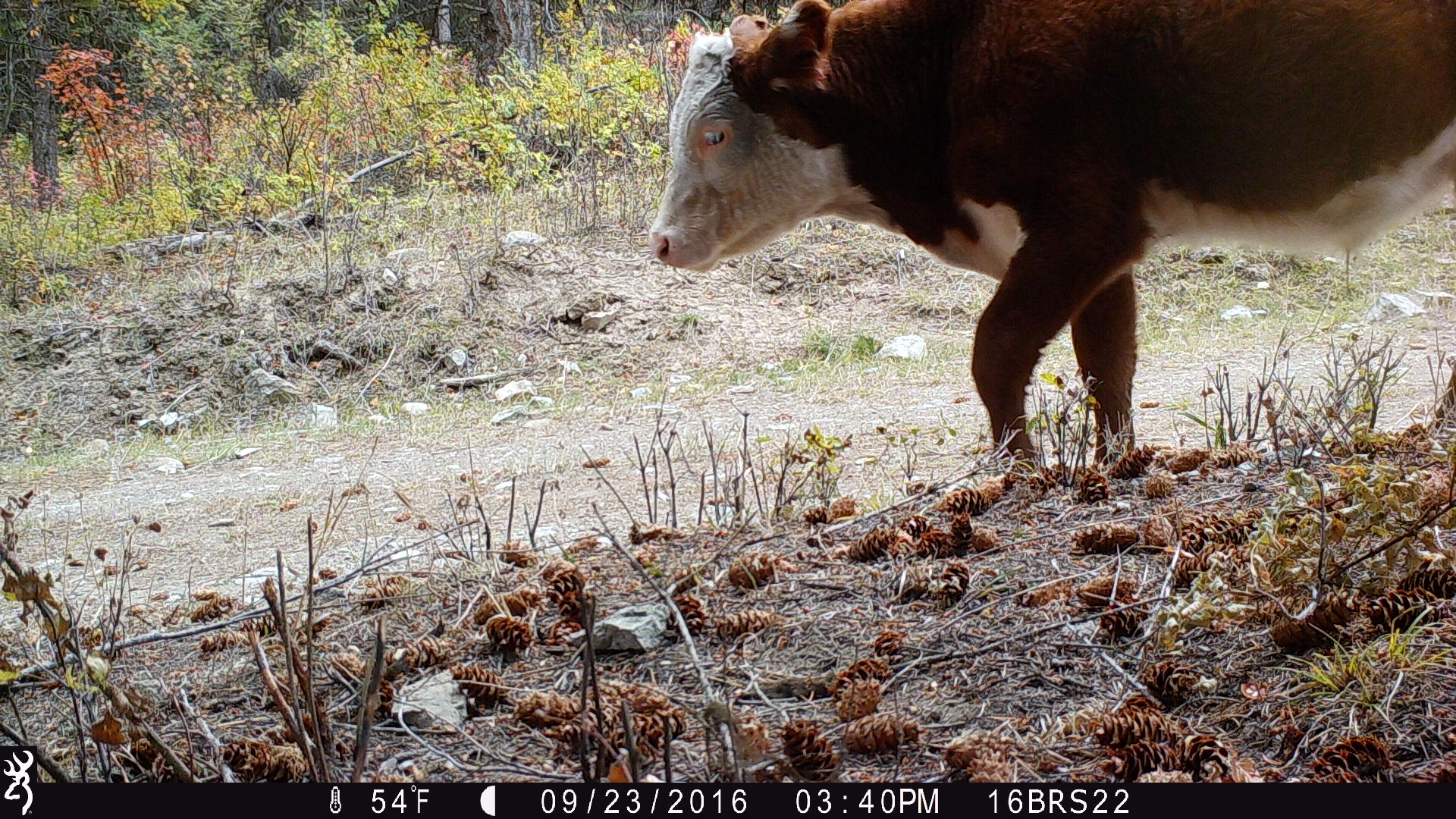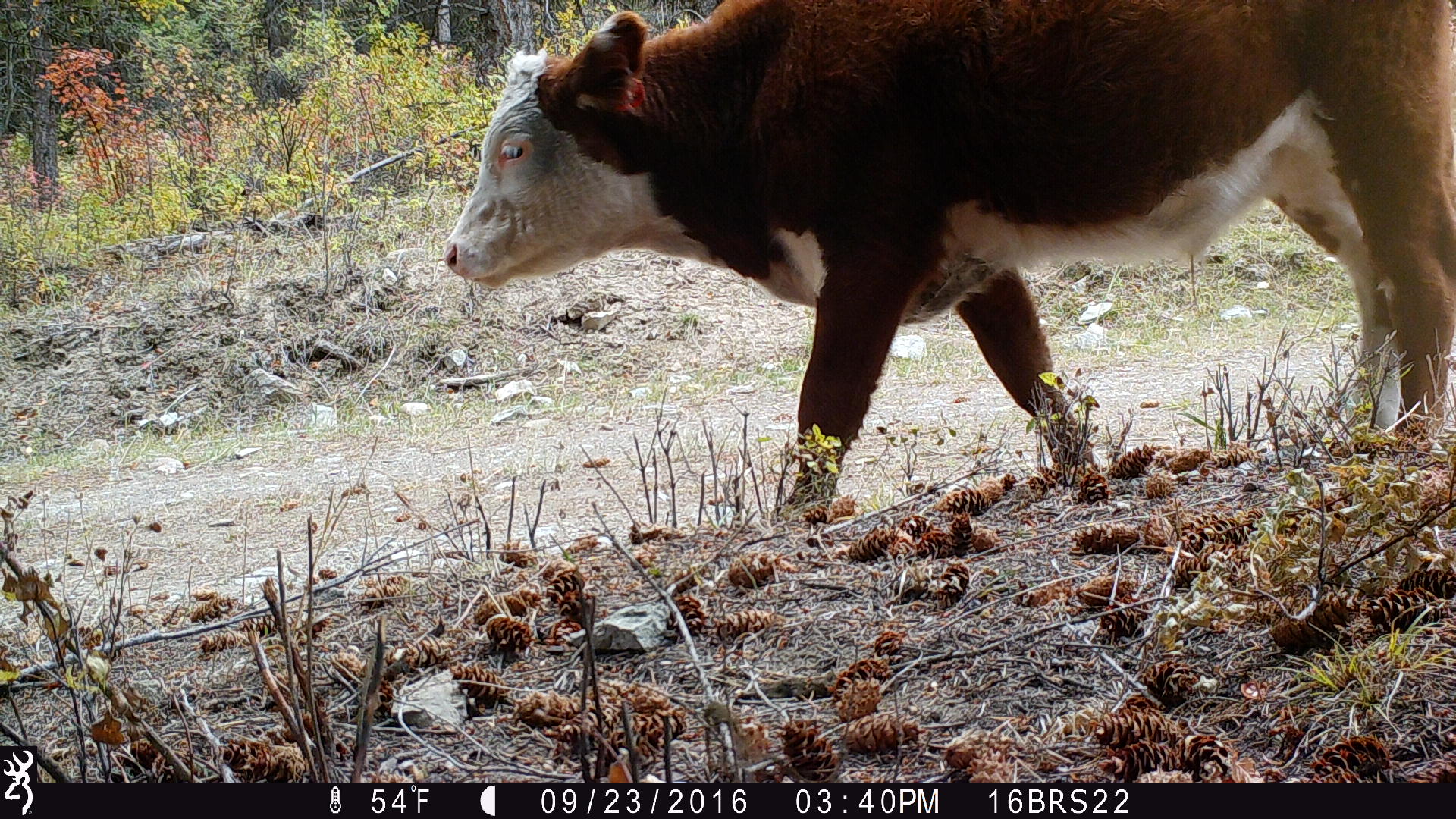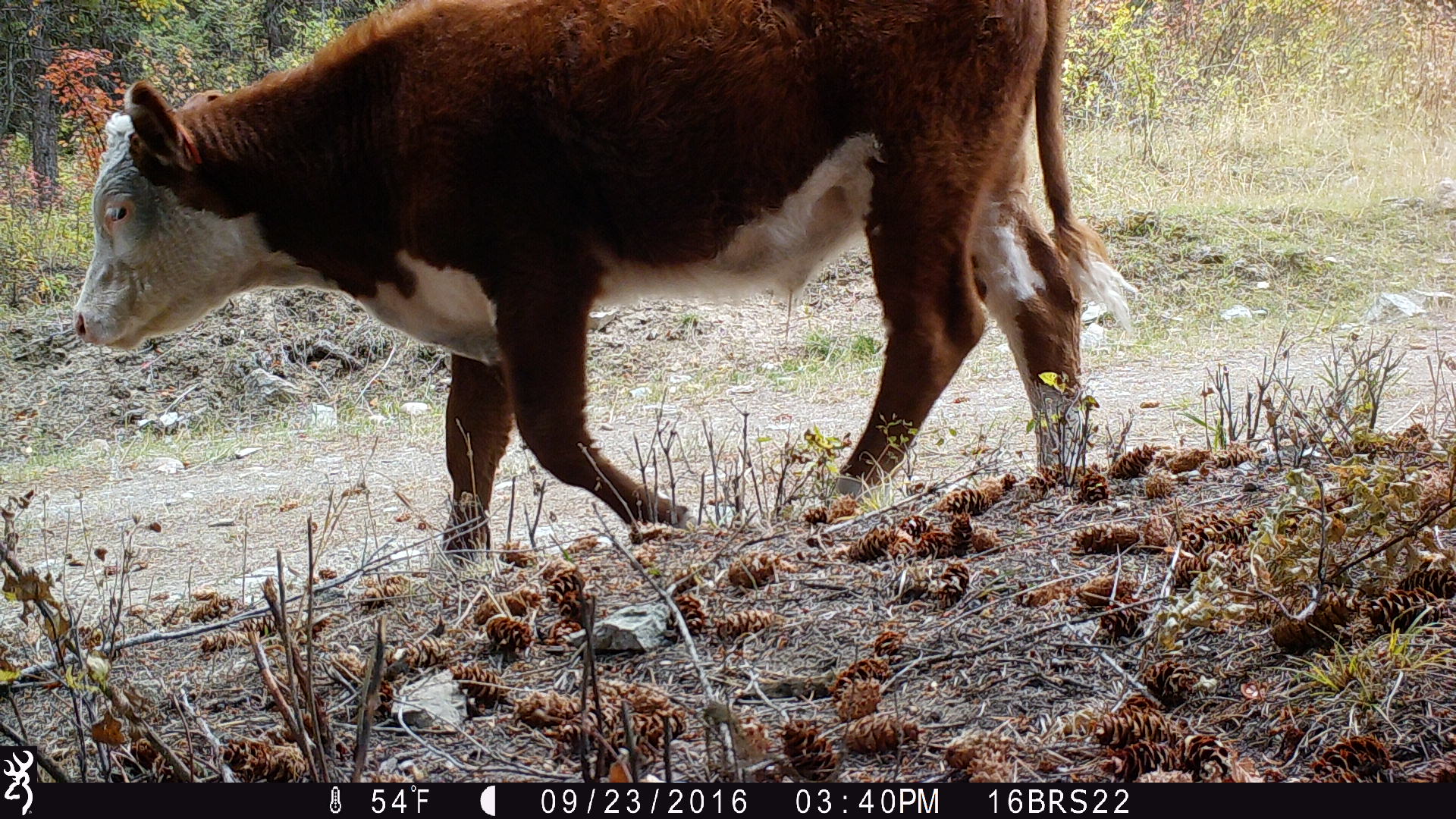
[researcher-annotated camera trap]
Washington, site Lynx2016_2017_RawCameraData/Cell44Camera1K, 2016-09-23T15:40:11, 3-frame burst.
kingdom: Animalia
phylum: Chordata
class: Mammalia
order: Artiodactyla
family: Bovidae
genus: Bos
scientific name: Bos taurus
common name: domestic cattle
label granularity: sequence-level